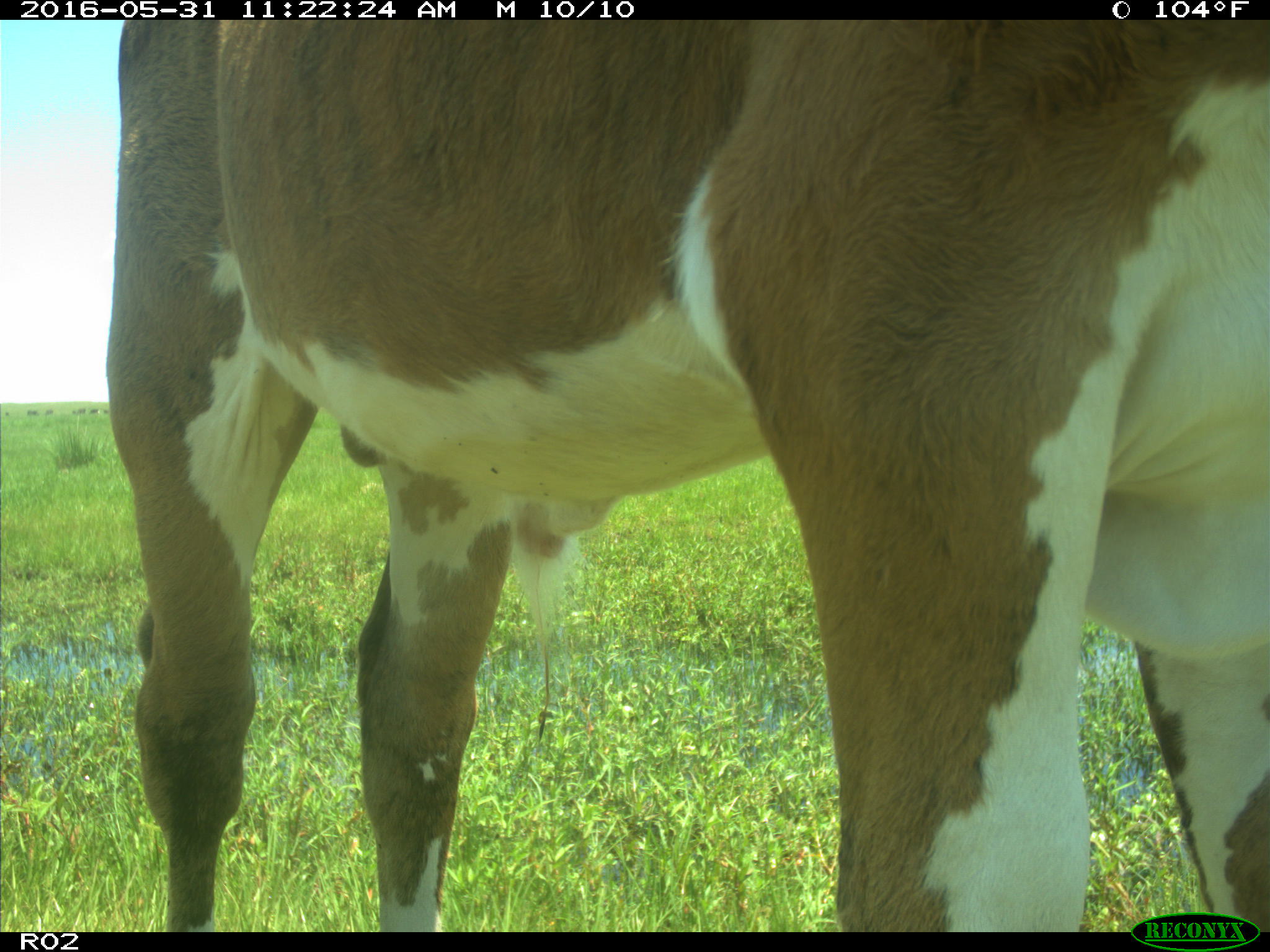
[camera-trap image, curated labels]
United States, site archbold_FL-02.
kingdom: Animalia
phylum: Chordata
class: Mammalia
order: Artiodactyla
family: Bovidae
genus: Bos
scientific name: Bos taurus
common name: domestic cow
Bos taurus (domestic cow).